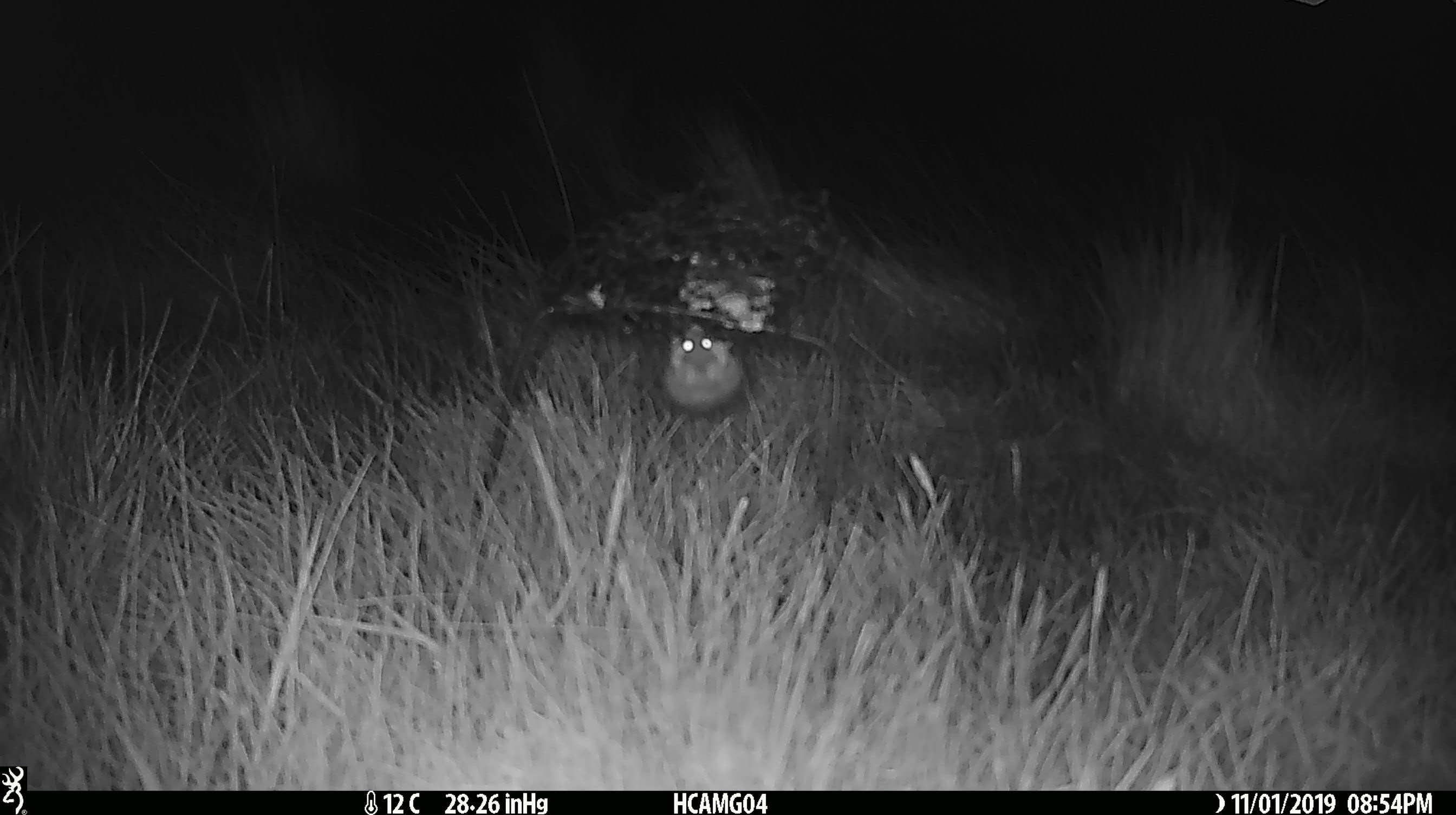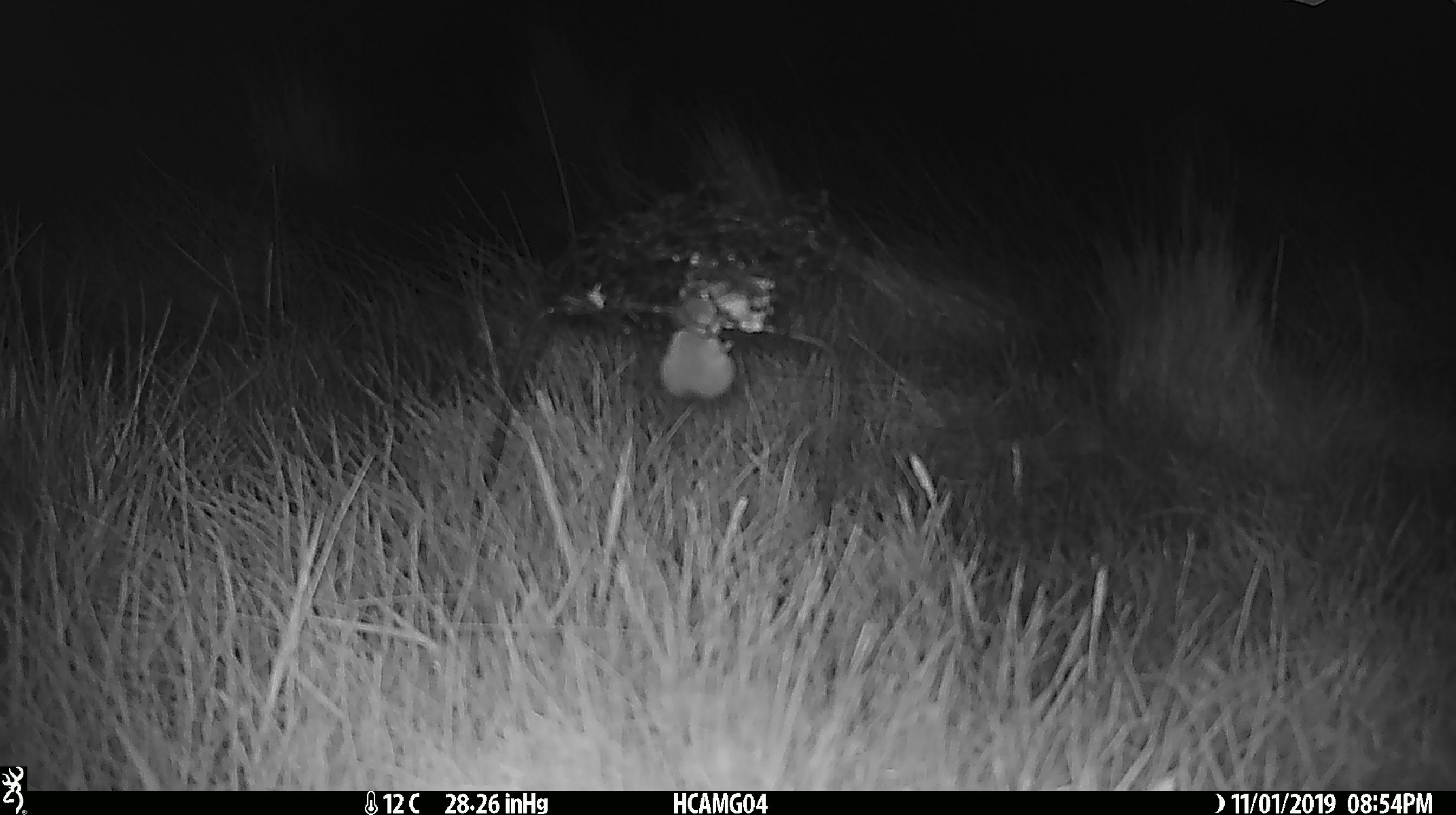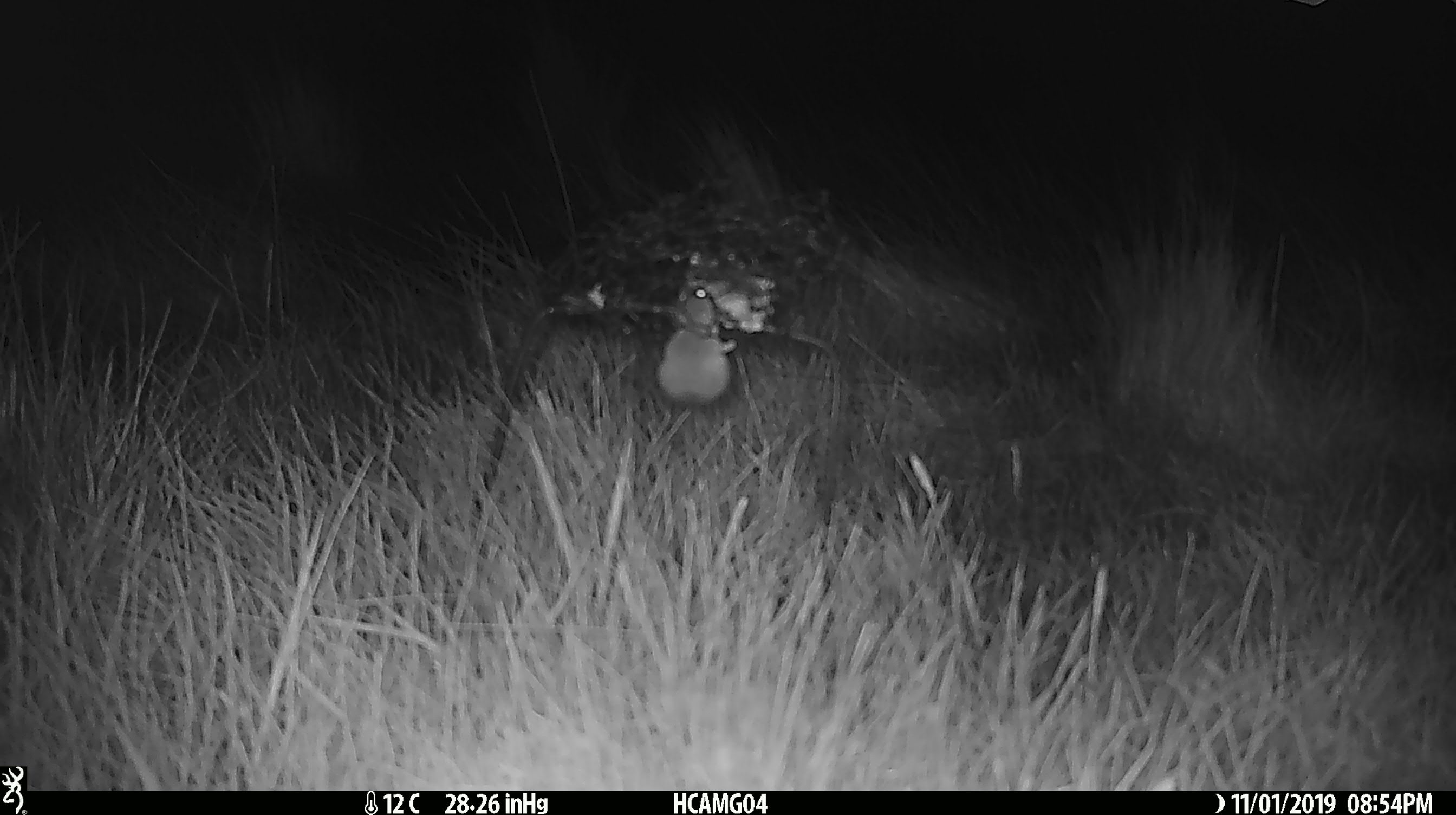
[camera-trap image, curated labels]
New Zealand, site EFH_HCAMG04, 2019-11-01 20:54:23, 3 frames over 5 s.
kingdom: Animalia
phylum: Chordata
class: Mammalia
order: Rodentia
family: Muridae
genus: Mus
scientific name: Mus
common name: mouse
Mouse (Mus).